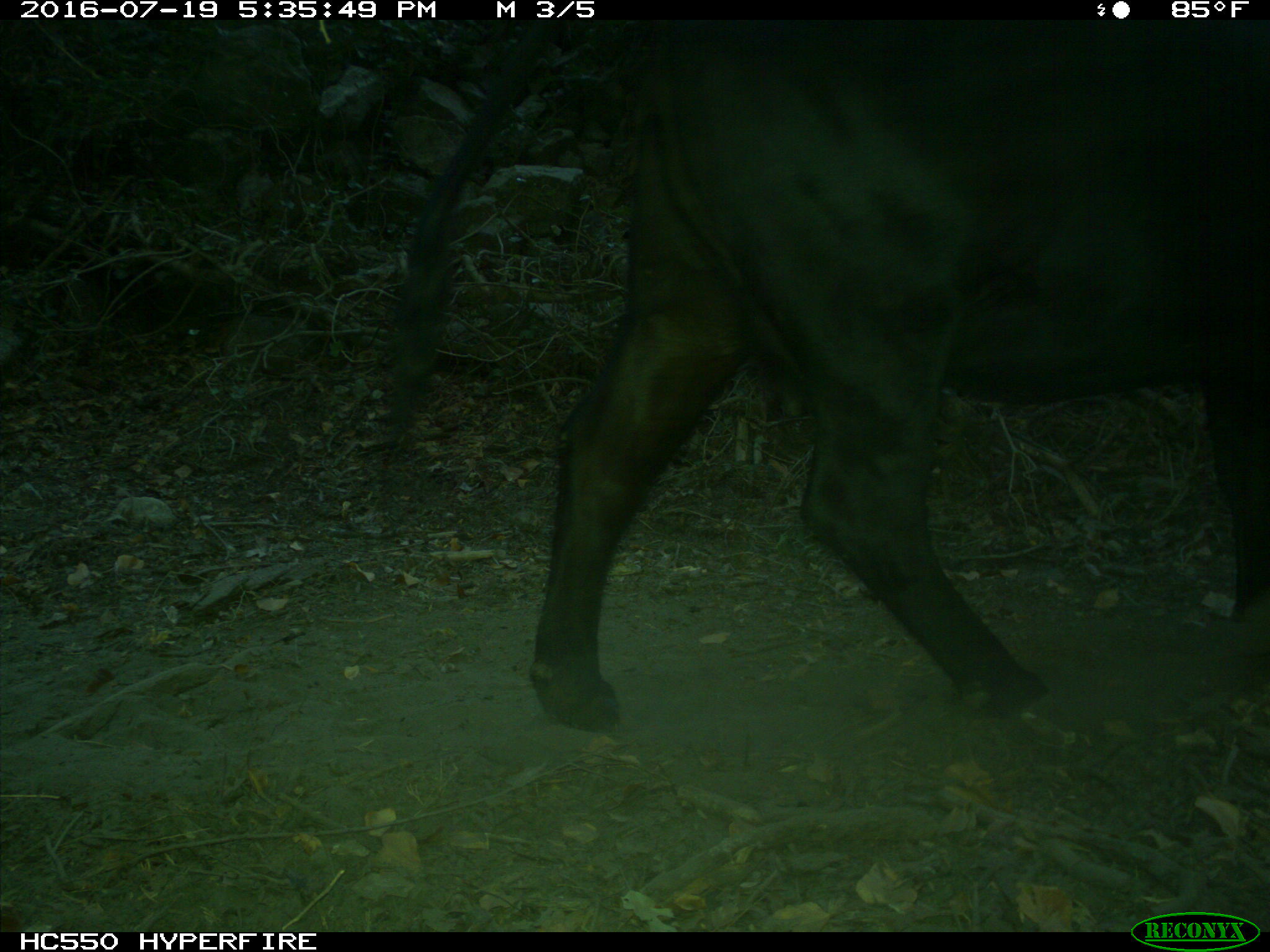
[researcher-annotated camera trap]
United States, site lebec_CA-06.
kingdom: Animalia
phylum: Chordata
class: Mammalia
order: Artiodactyla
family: Bovidae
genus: Bos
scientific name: Bos taurus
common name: domestic cow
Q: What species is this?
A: Bos taurus (domestic cow).